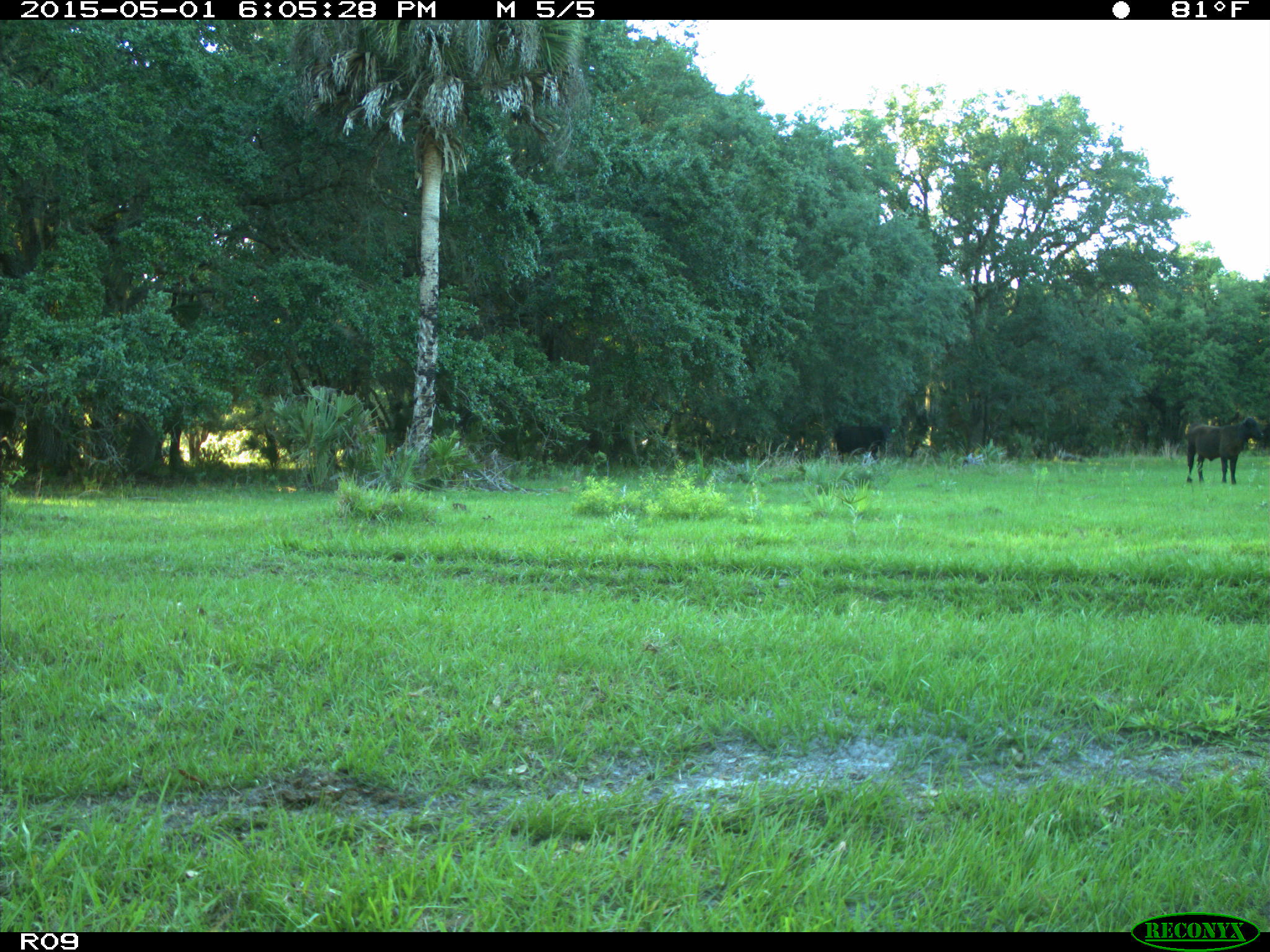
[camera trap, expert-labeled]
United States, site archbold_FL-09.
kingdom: Animalia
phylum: Chordata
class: Mammalia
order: Artiodactyla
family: Bovidae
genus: Bos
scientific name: Bos taurus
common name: domestic cow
Bos taurus (domestic cow).